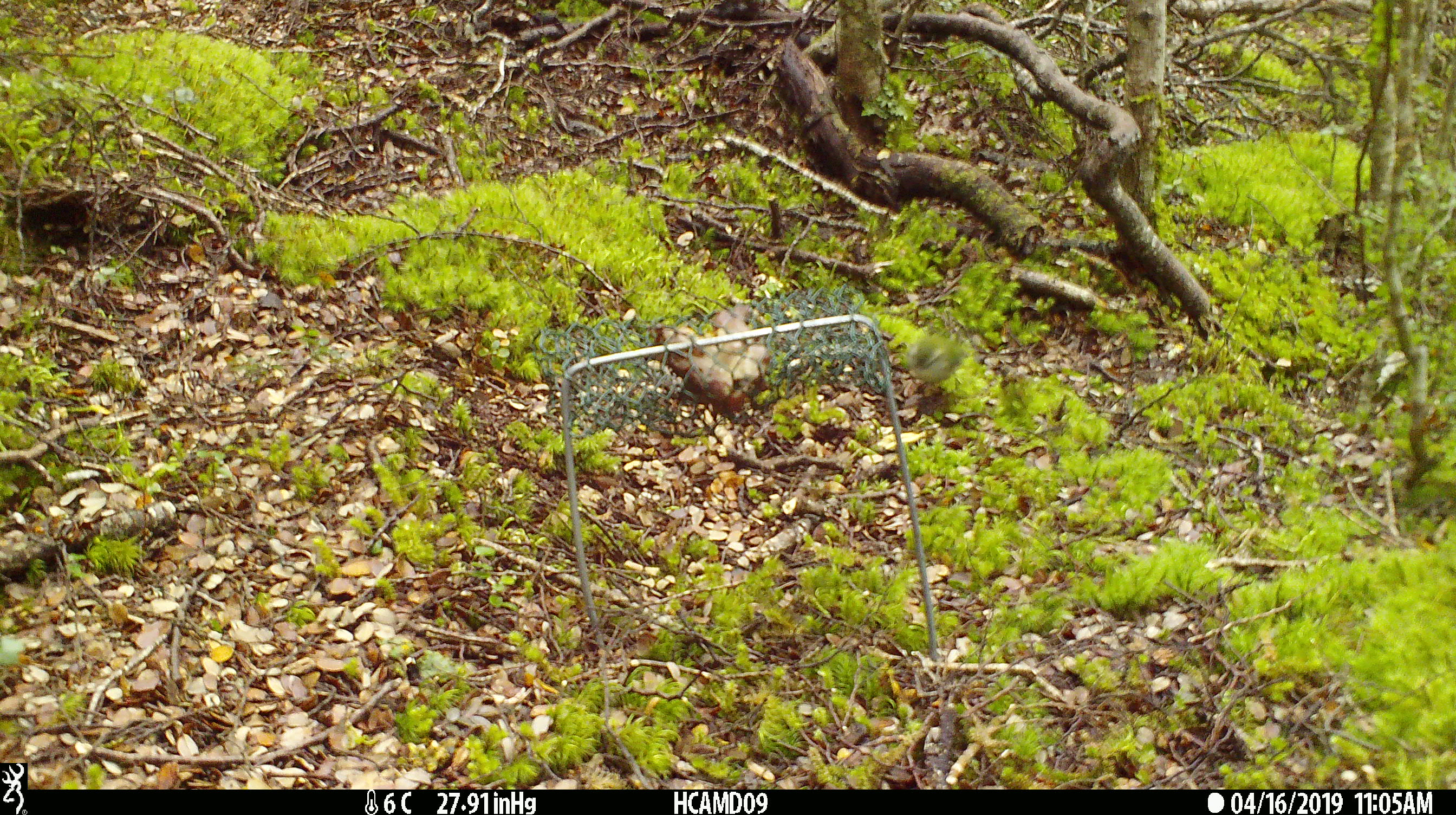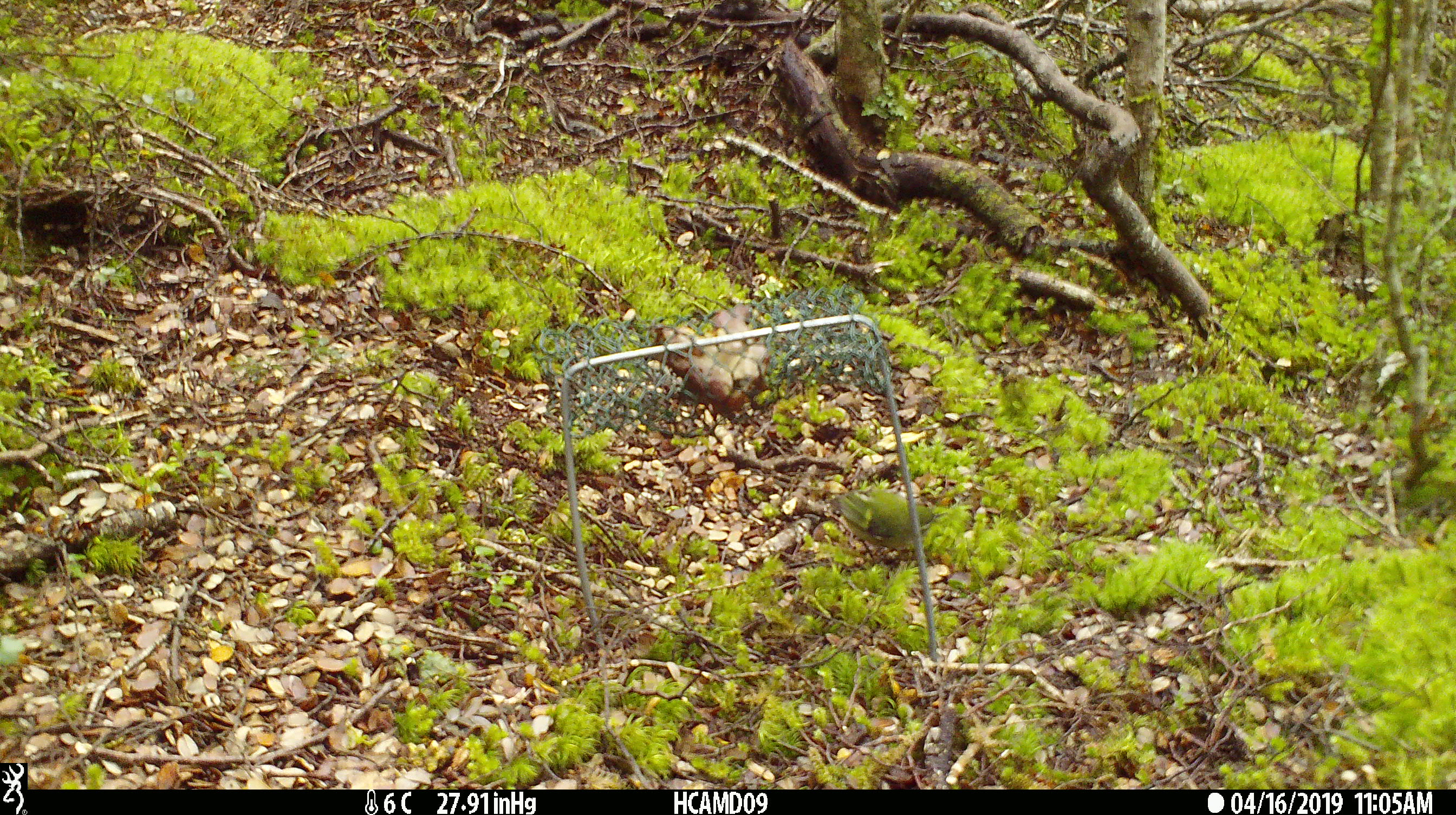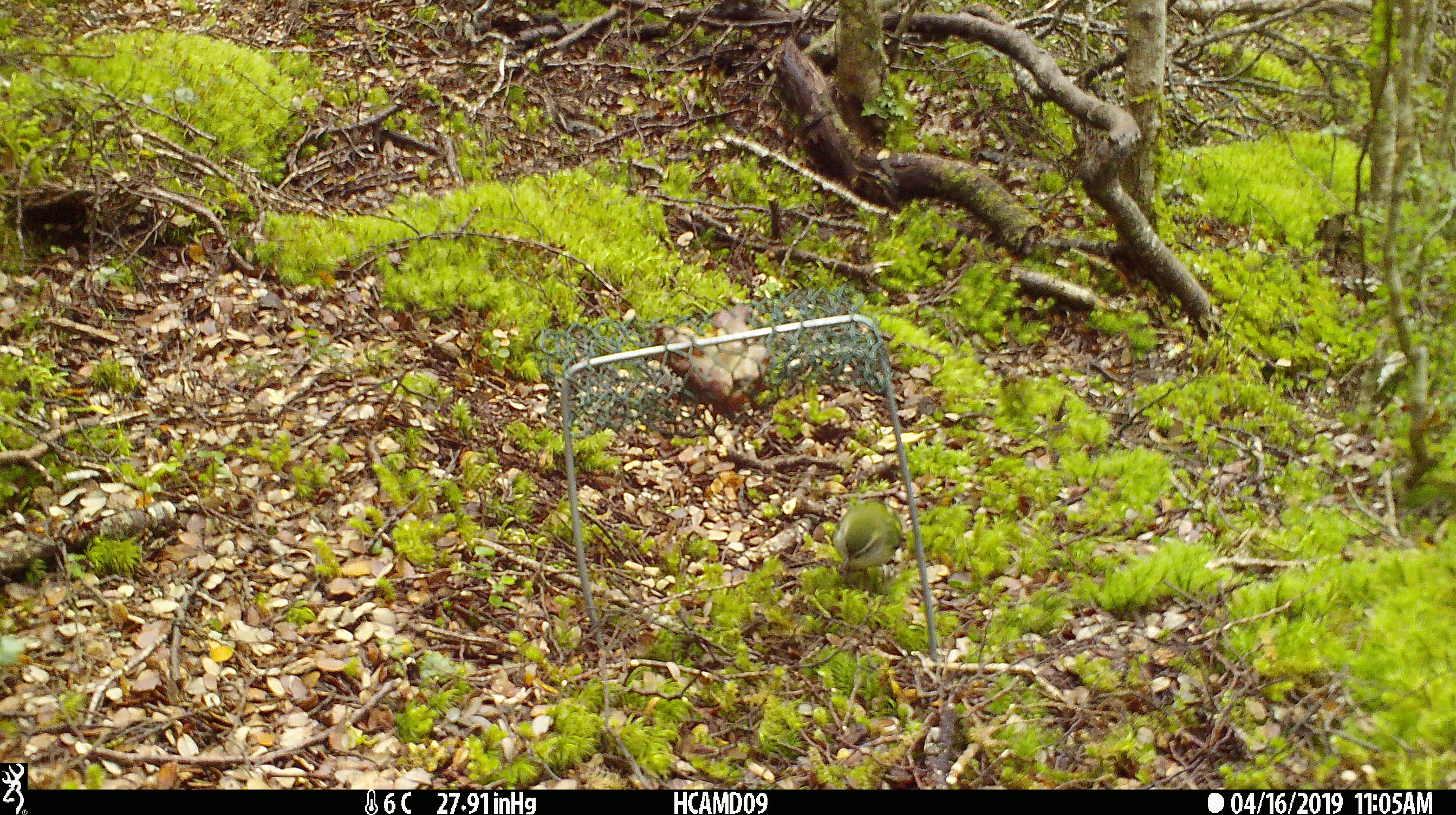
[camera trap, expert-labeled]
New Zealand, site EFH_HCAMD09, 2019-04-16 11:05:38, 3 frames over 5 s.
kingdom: Animalia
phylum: Chordata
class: Aves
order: Passeriformes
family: Acanthisittidae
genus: Acanthisitta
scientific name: Acanthisitta chloris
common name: rifleman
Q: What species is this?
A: Rifleman (Acanthisitta chloris).